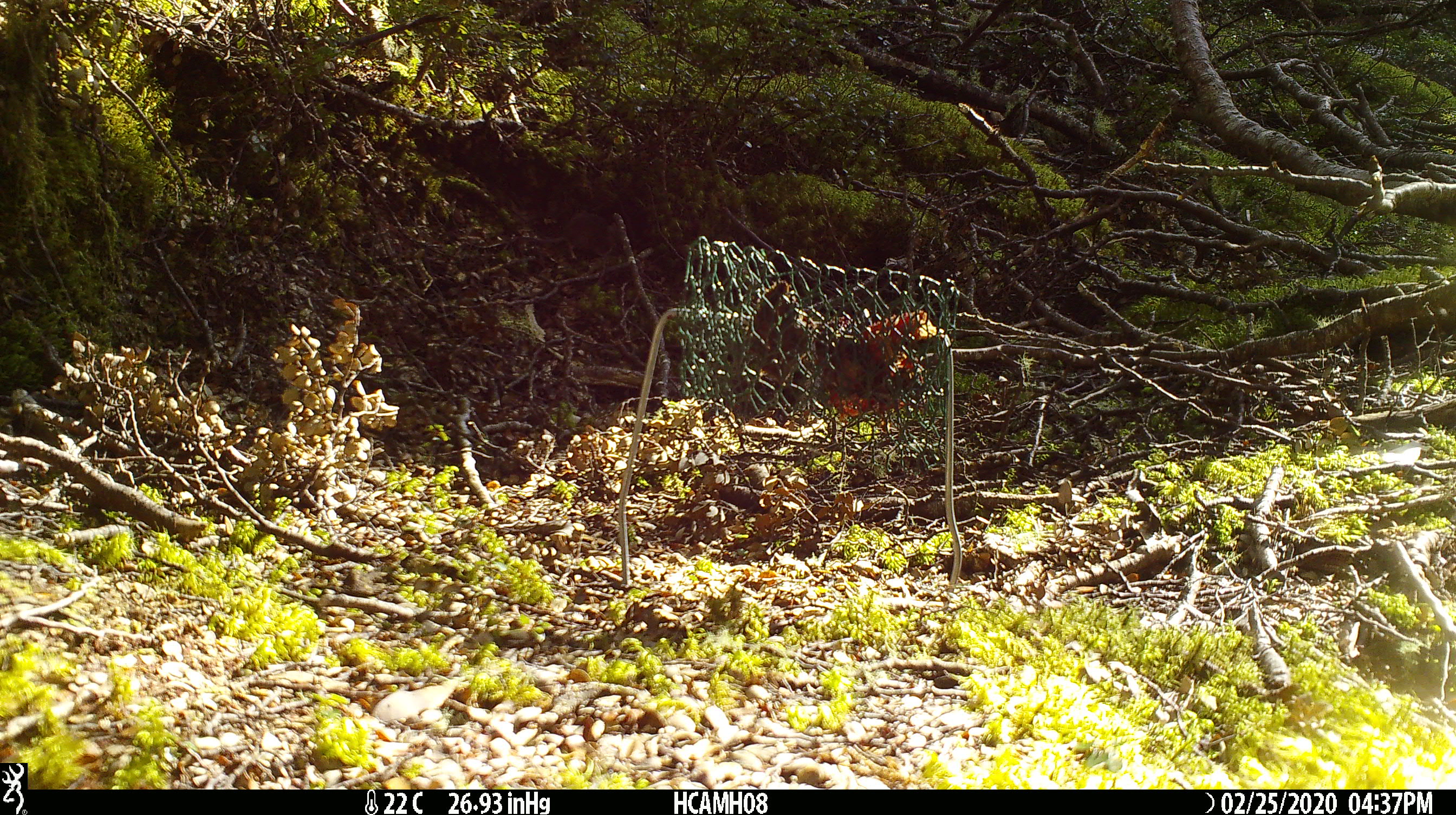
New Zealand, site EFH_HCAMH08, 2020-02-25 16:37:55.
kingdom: Animalia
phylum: Chordata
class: Mammalia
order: Rodentia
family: Muridae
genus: Mus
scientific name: Mus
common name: mouse